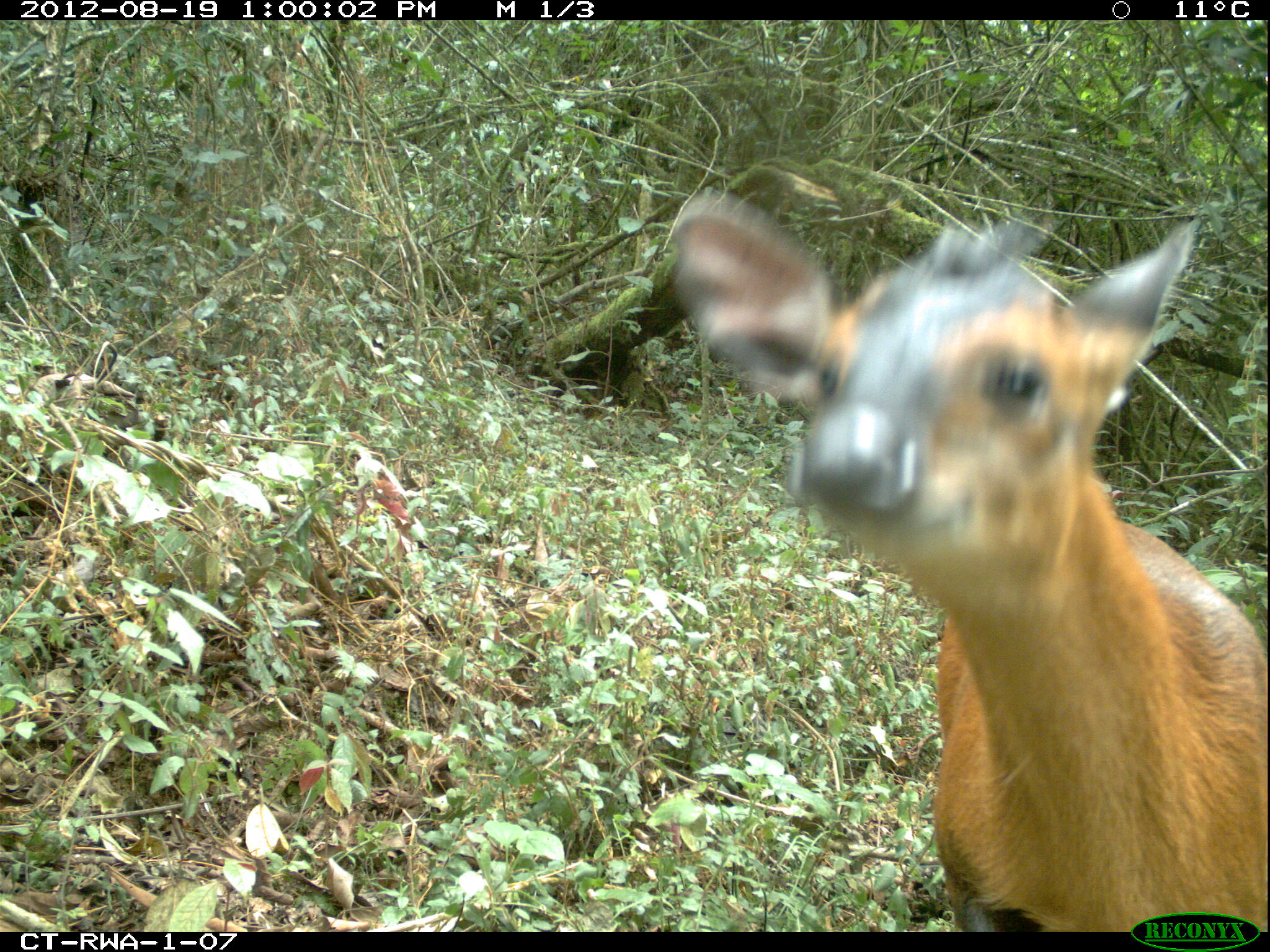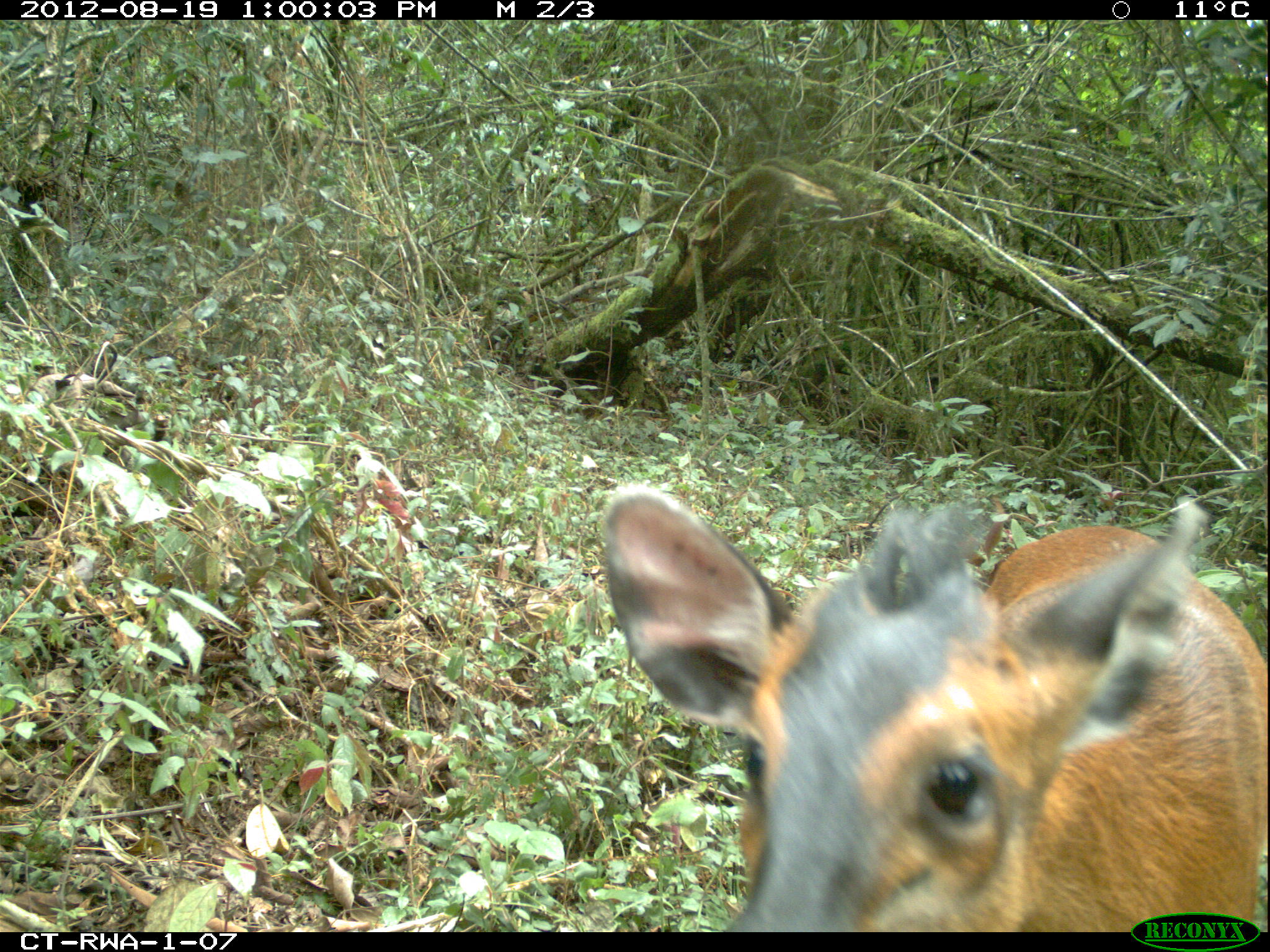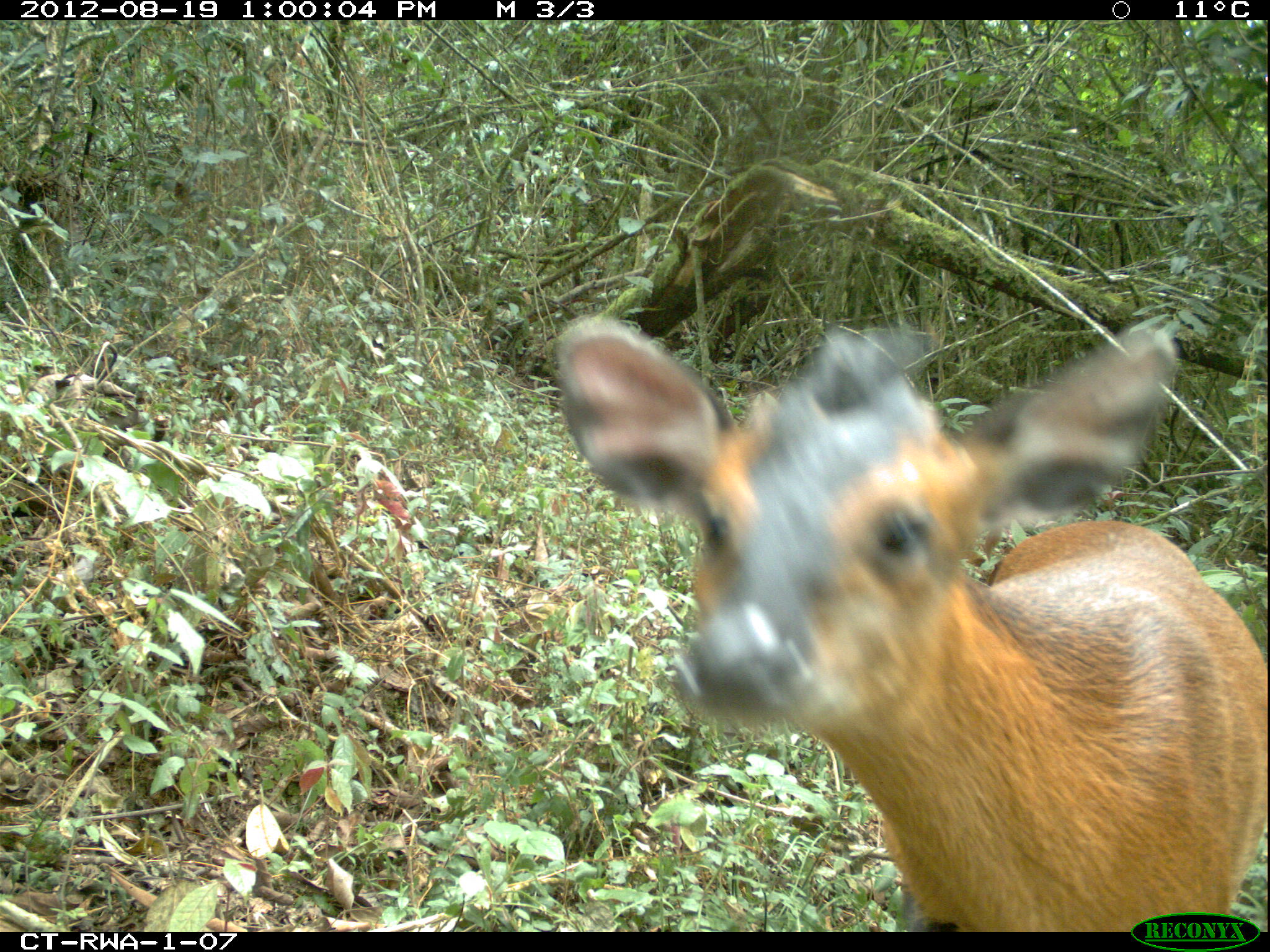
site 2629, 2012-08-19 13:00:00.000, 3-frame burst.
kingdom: Animalia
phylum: Chordata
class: Mammalia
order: Artiodactyla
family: Bovidae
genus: Cephalophus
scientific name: Cephalophus nigrifrons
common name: black-fronted duiker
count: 1